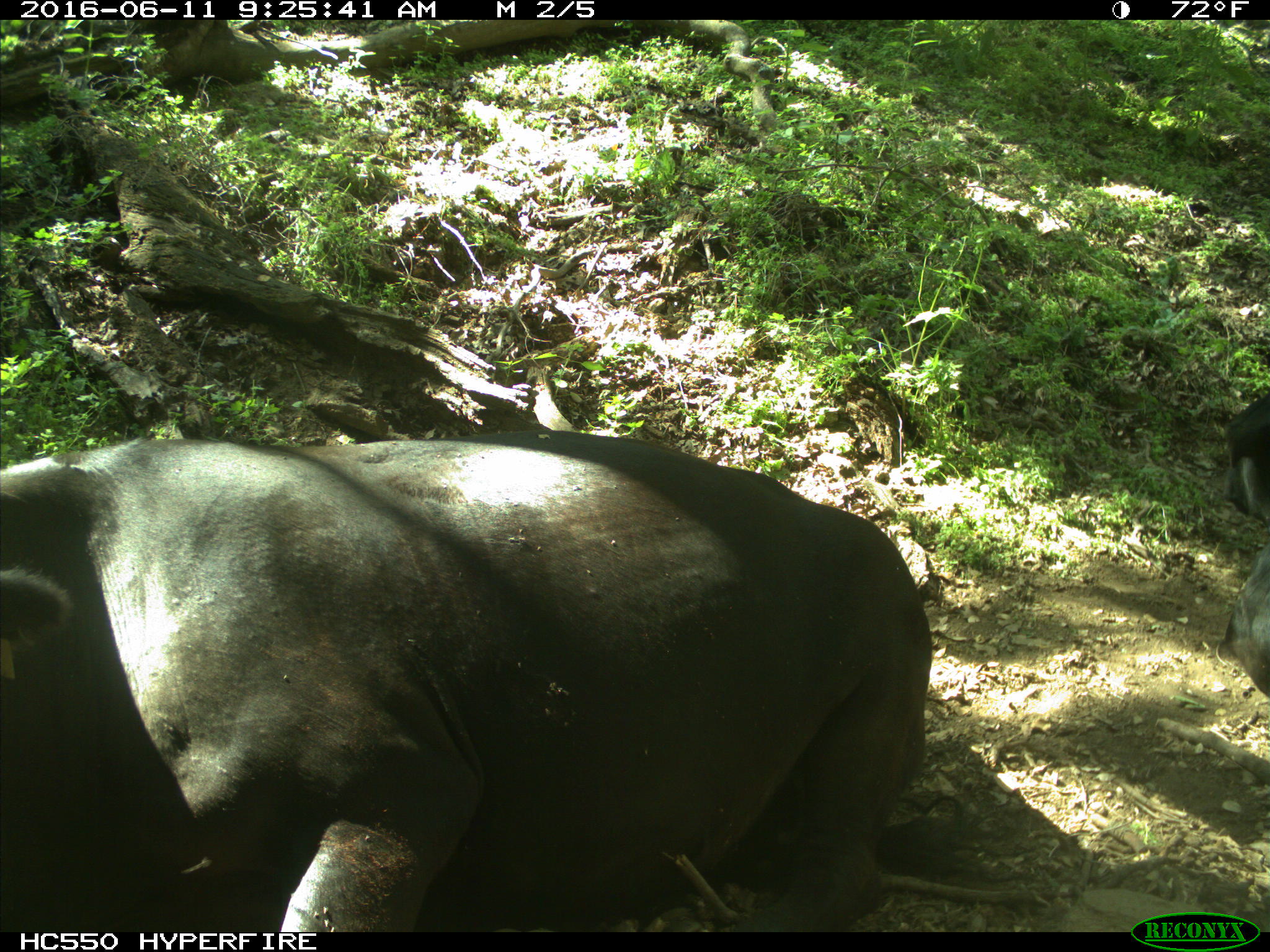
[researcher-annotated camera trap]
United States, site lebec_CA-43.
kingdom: Animalia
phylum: Chordata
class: Mammalia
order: Artiodactyla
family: Bovidae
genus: Bos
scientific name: Bos taurus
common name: domestic cow